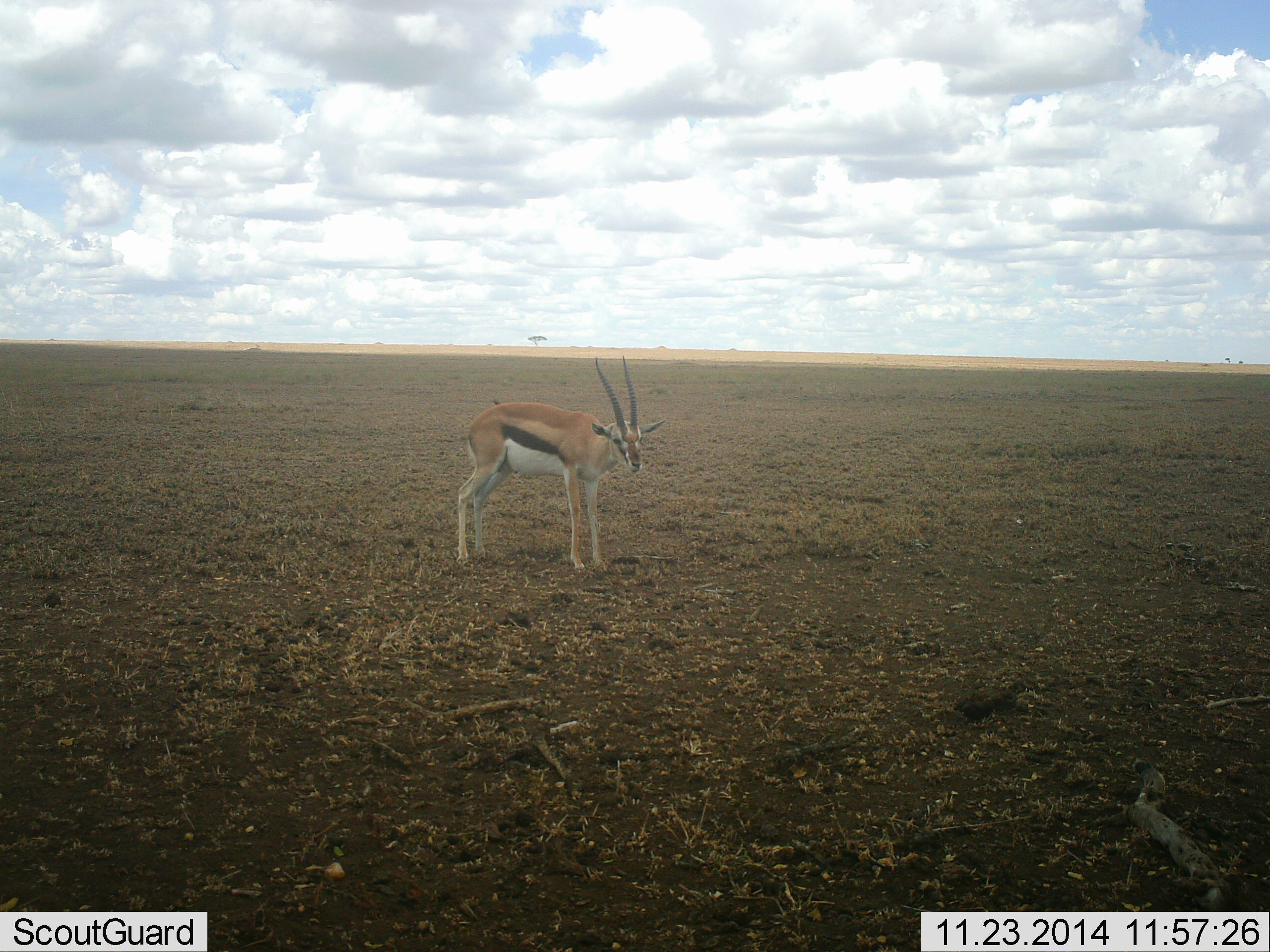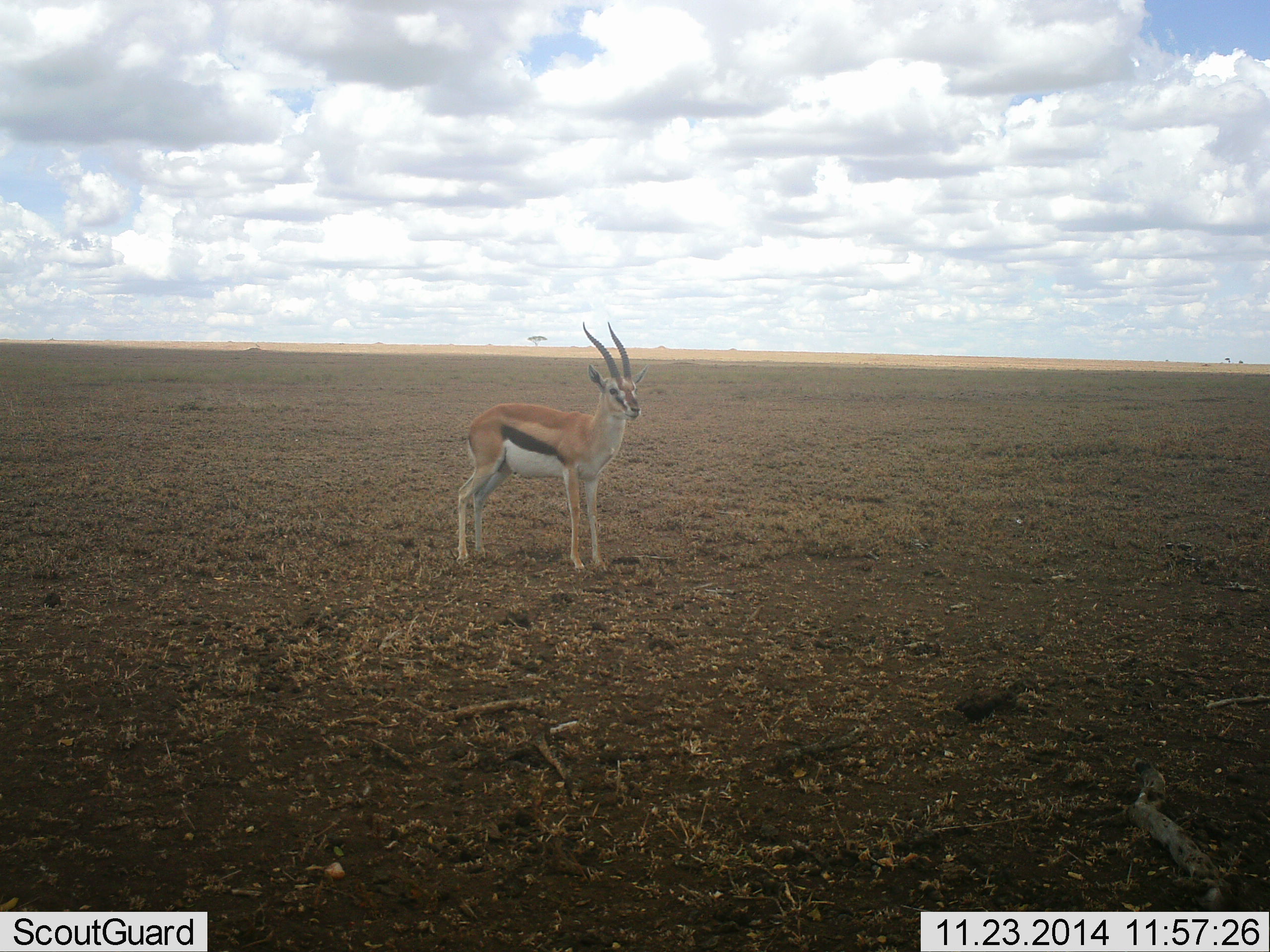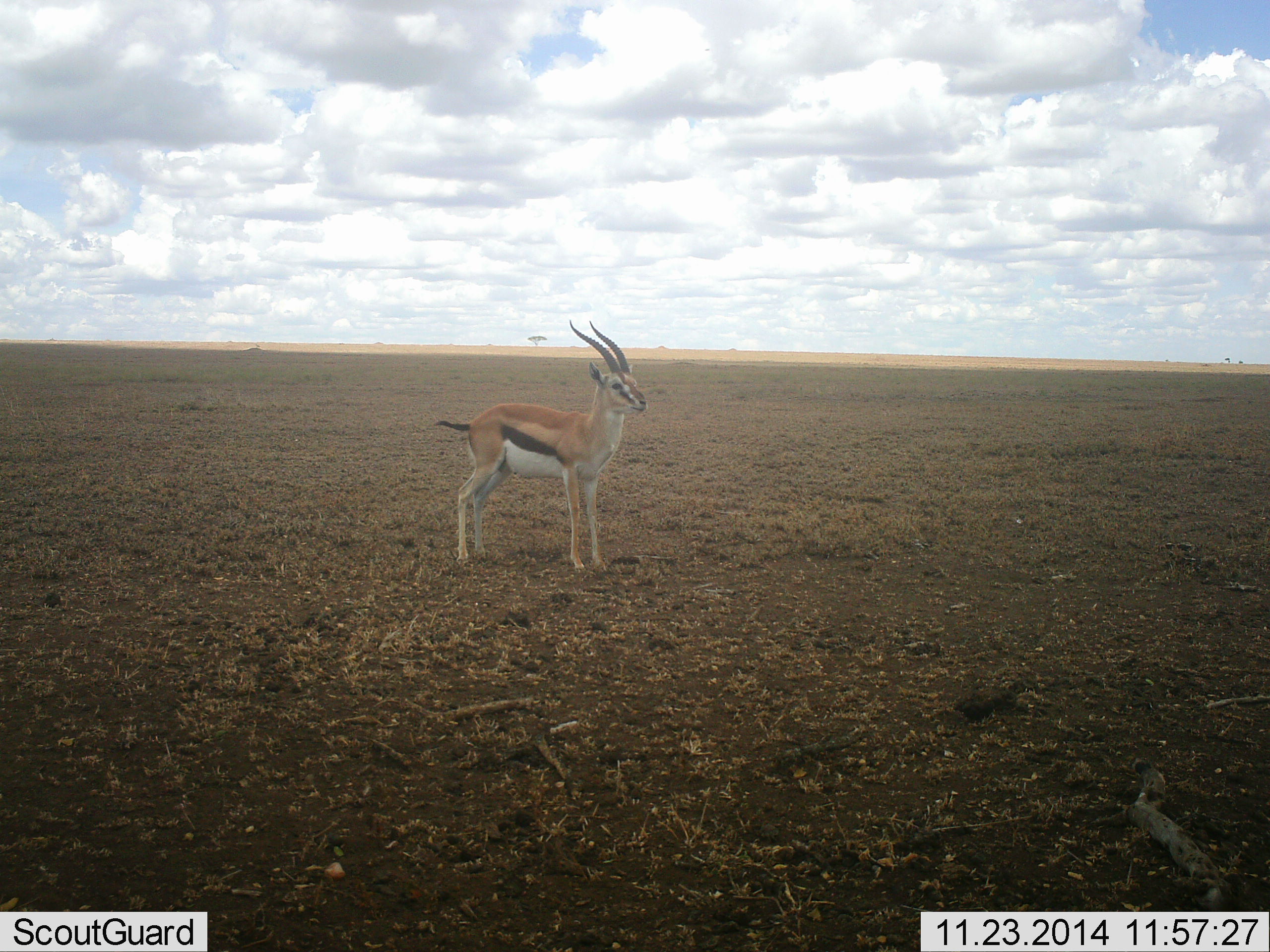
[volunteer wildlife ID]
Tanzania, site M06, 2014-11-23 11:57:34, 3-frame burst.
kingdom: Animalia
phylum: Chordata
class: Mammalia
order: Artiodactyla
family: Bovidae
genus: Eudorcas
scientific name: Eudorcas thomsonii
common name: thomson's gazelle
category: gazellethomsons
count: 1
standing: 100%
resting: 10%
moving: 0%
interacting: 0%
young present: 0%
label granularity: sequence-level